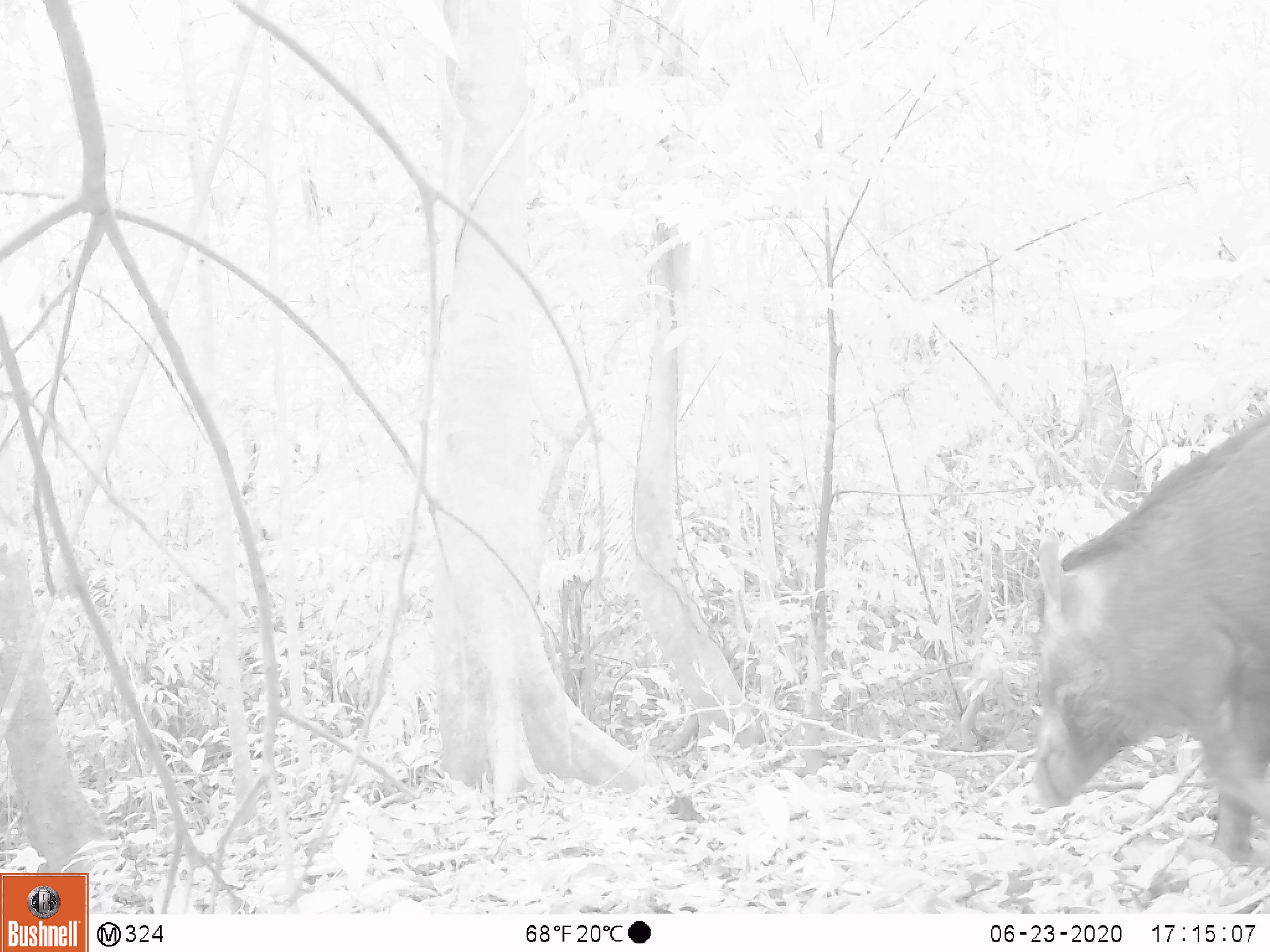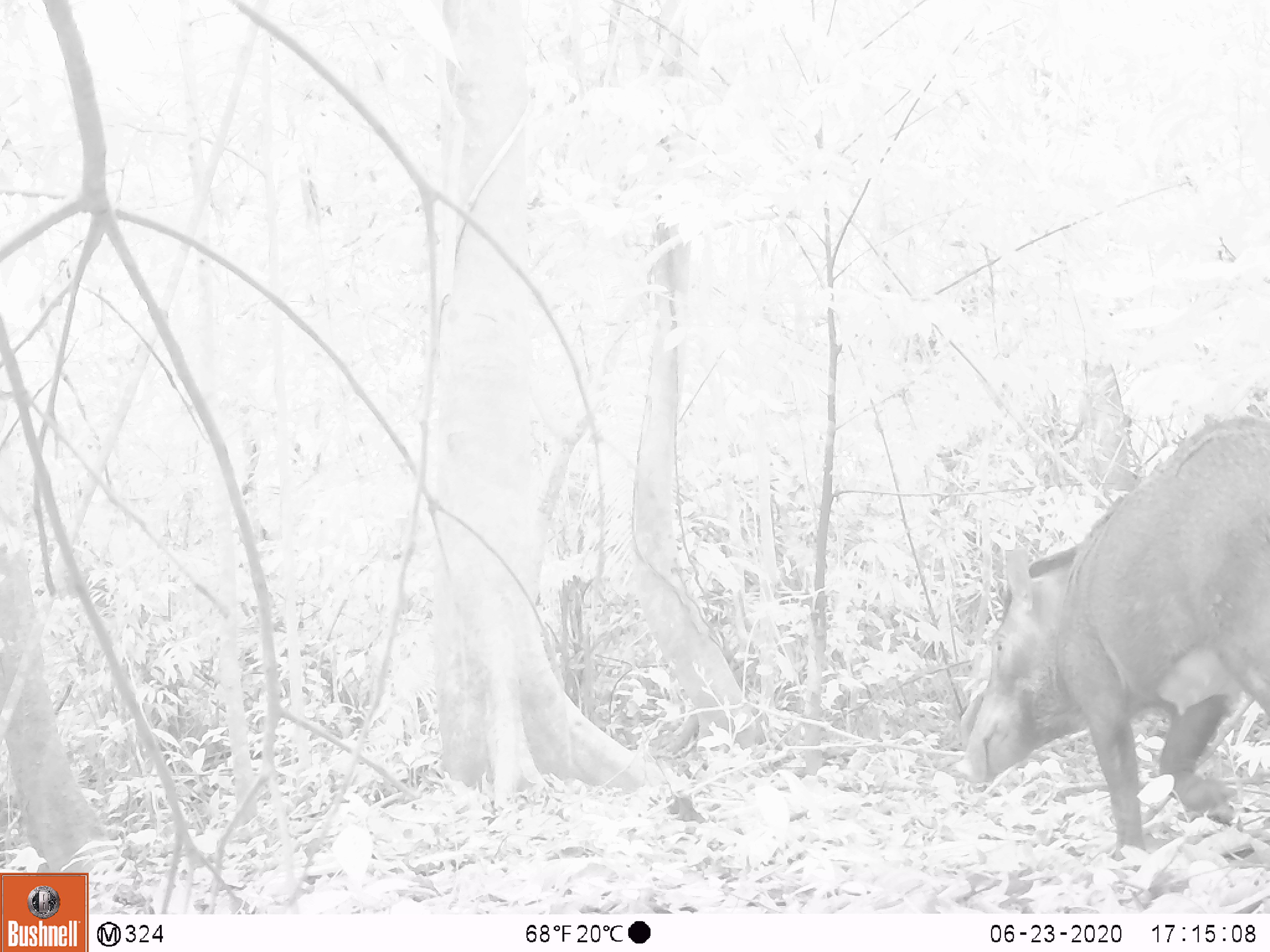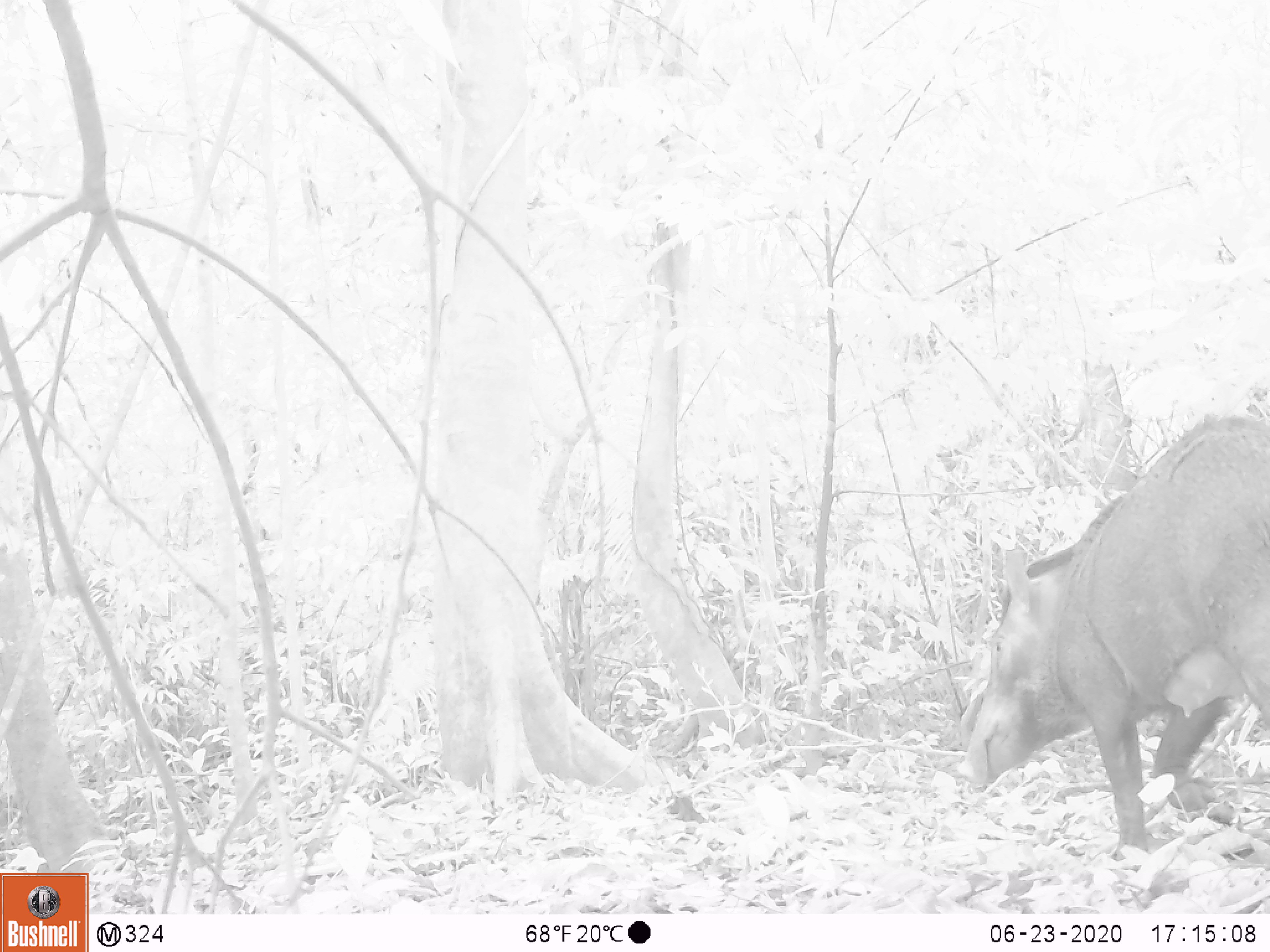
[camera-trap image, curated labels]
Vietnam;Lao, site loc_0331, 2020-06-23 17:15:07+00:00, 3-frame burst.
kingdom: Animalia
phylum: Chordata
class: Mammalia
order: Artiodactyla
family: Suidae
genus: Sus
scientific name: Sus scrofa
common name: eurasian wild pig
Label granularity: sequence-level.